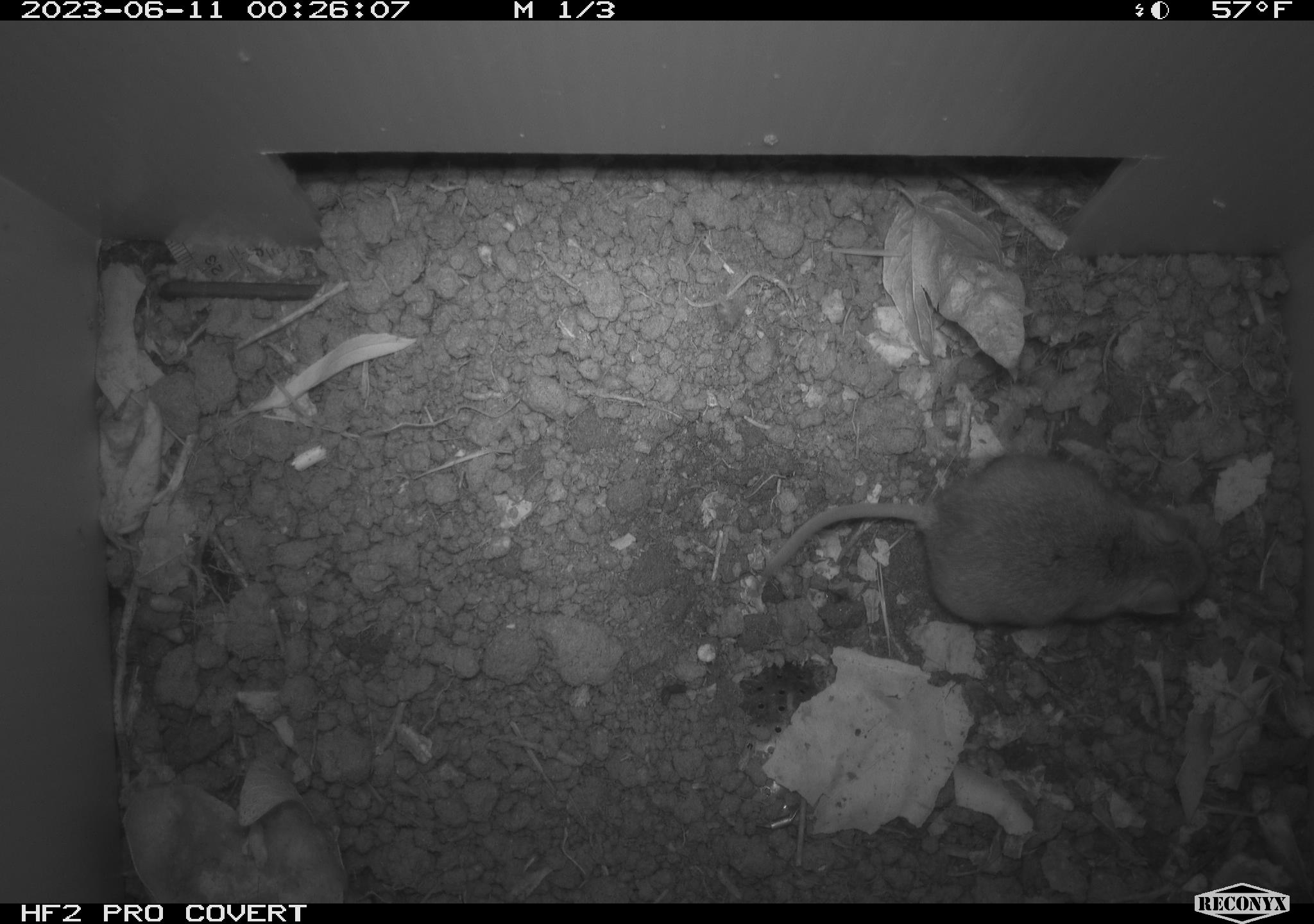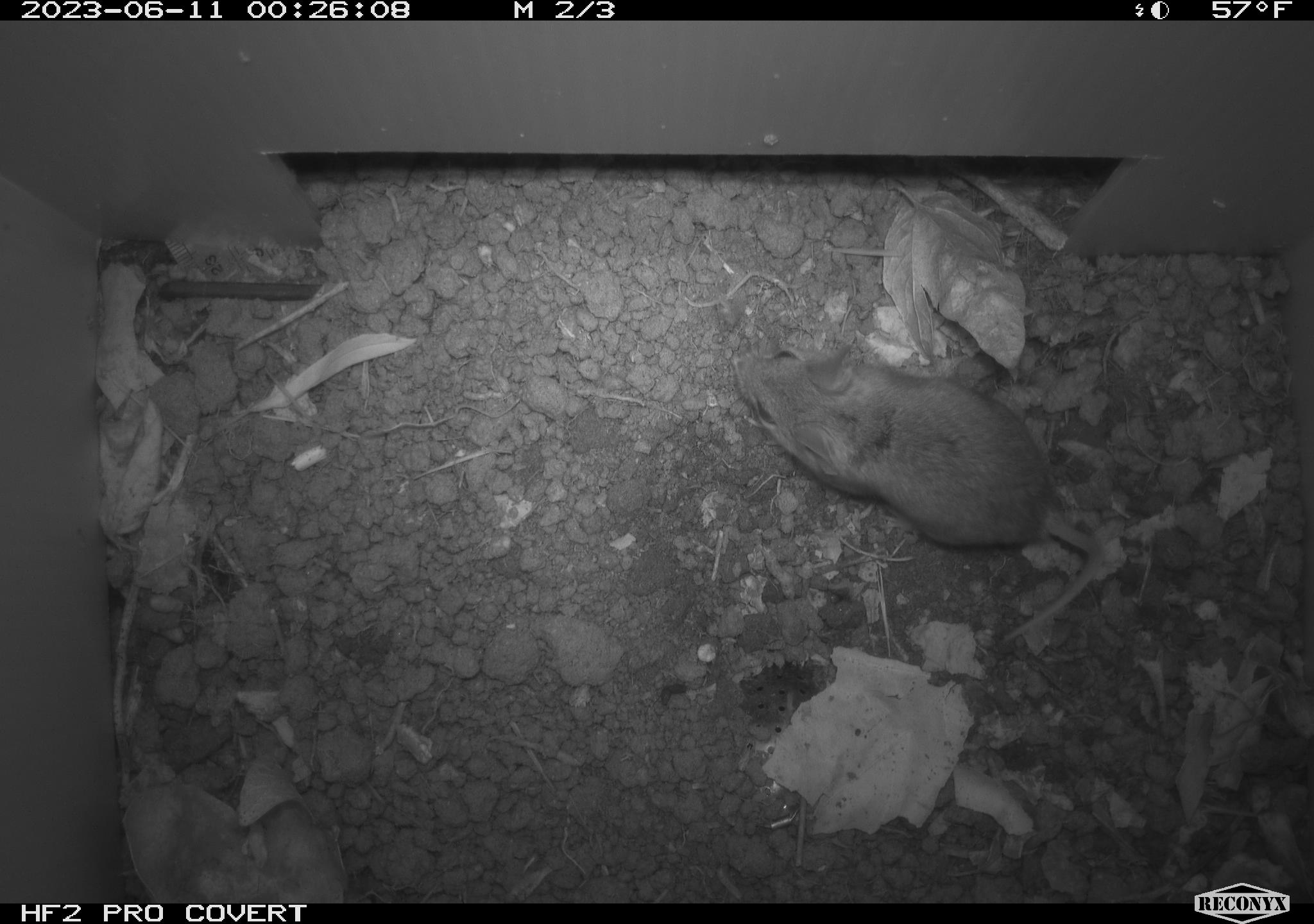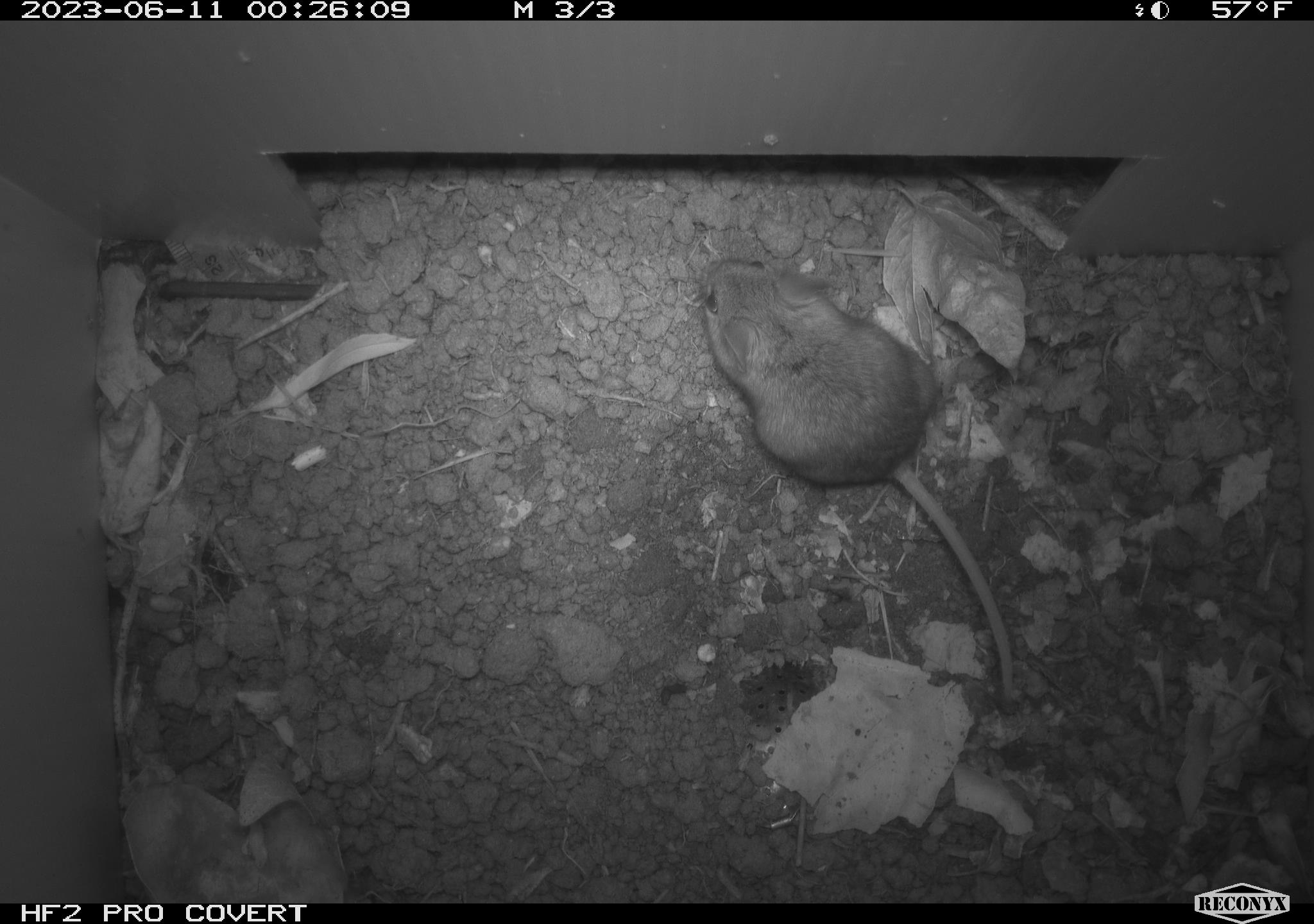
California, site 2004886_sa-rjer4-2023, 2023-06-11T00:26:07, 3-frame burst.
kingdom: Animalia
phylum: Chordata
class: Mammalia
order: Rodentia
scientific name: Rodentia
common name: mouse species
Mouse species (Rodentia).